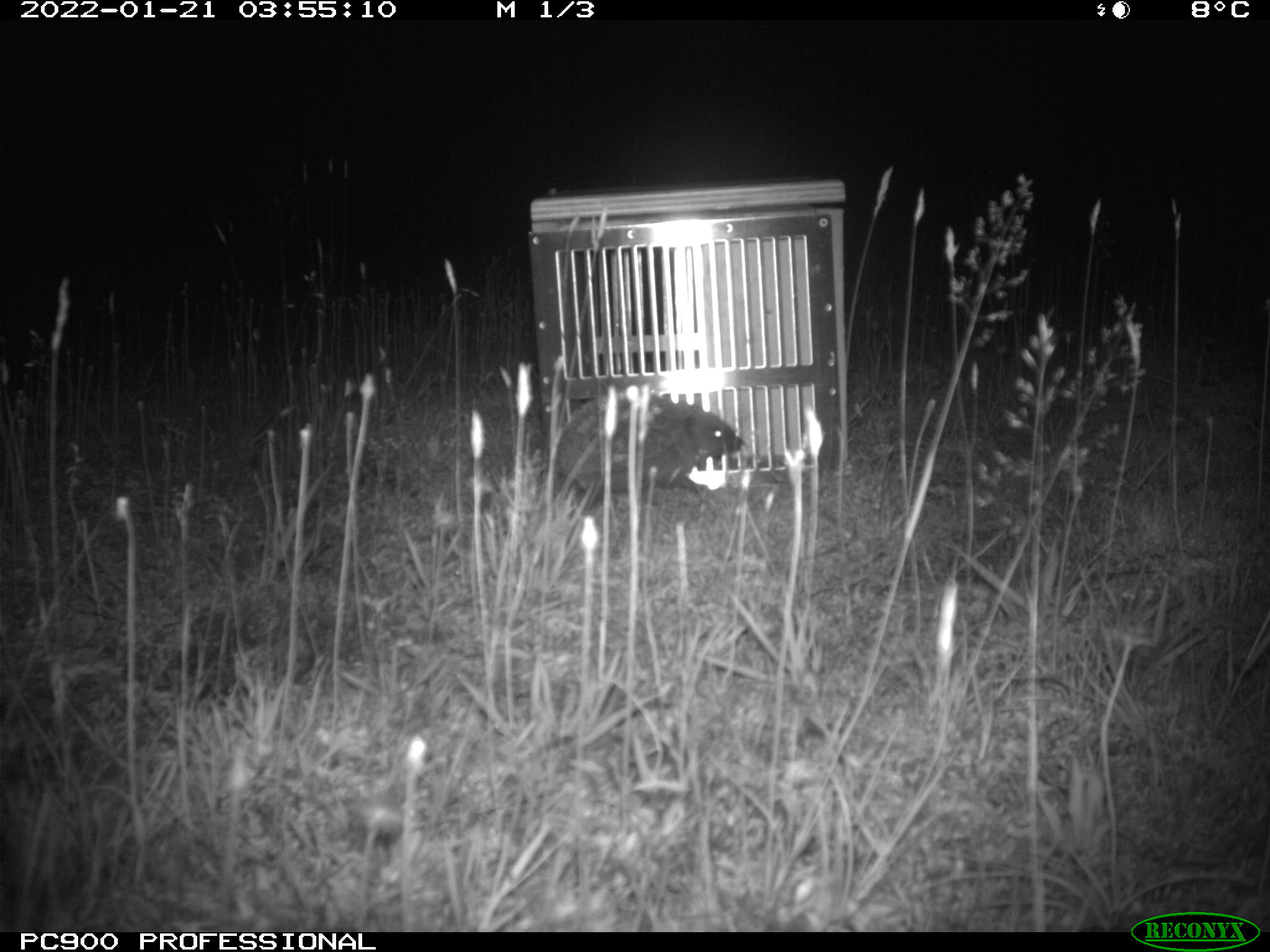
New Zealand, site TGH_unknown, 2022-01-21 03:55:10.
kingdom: Animalia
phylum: Chordata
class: Mammalia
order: Eulipotyphla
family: Erinaceidae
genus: Erinaceus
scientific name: Erinaceus europaeus europaeus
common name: european hedgehog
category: hedgehog